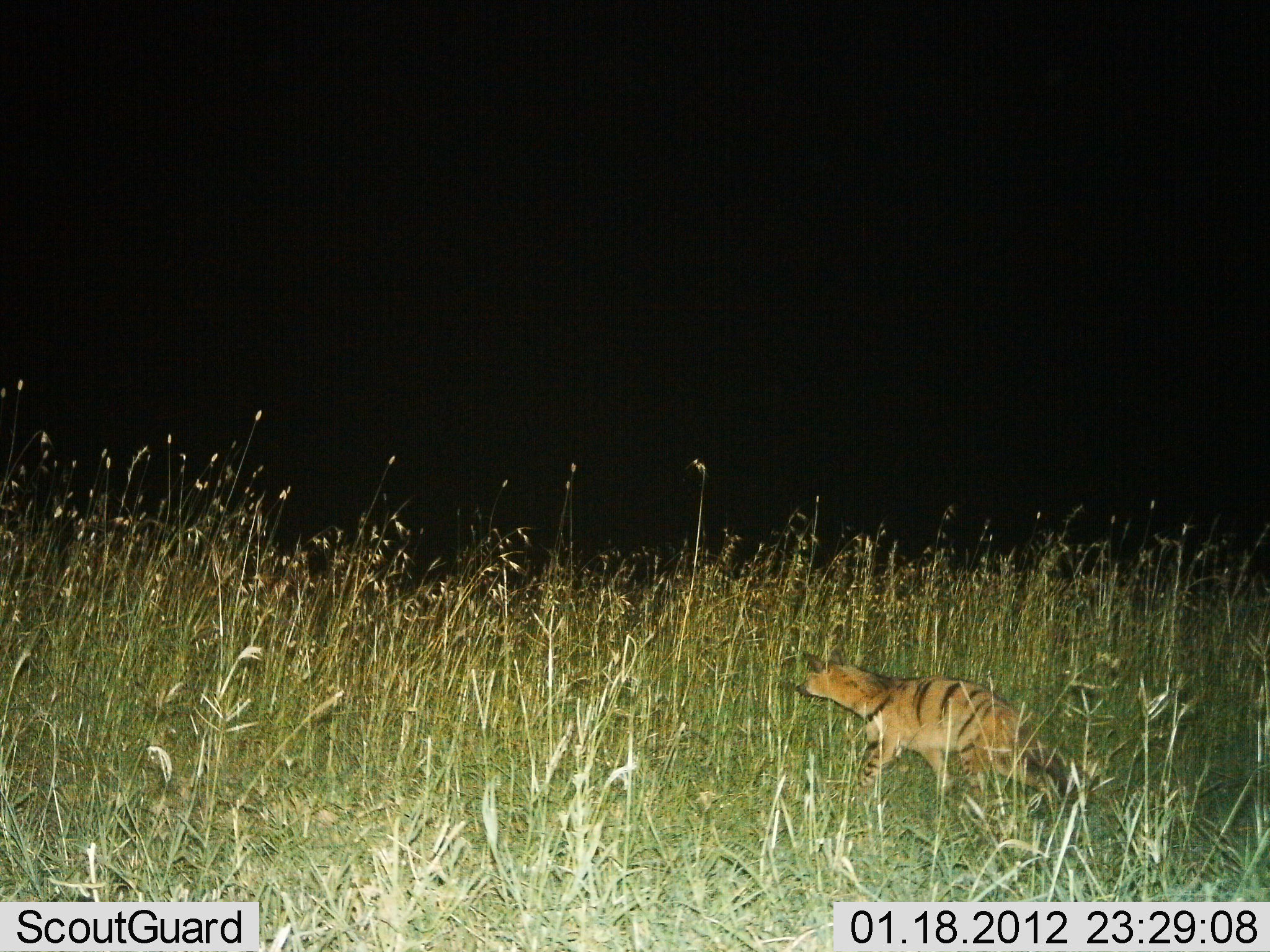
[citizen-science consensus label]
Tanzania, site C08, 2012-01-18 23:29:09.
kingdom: Animalia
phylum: Chordata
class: Mammalia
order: Carnivora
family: Hyaenidae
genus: Proteles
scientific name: Proteles cristatus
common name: aardwolf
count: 1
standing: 11%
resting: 0%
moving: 96%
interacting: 0%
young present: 0%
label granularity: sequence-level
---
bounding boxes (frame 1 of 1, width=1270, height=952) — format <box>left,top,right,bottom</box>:
animal: <box>794,650,1069,846</box>